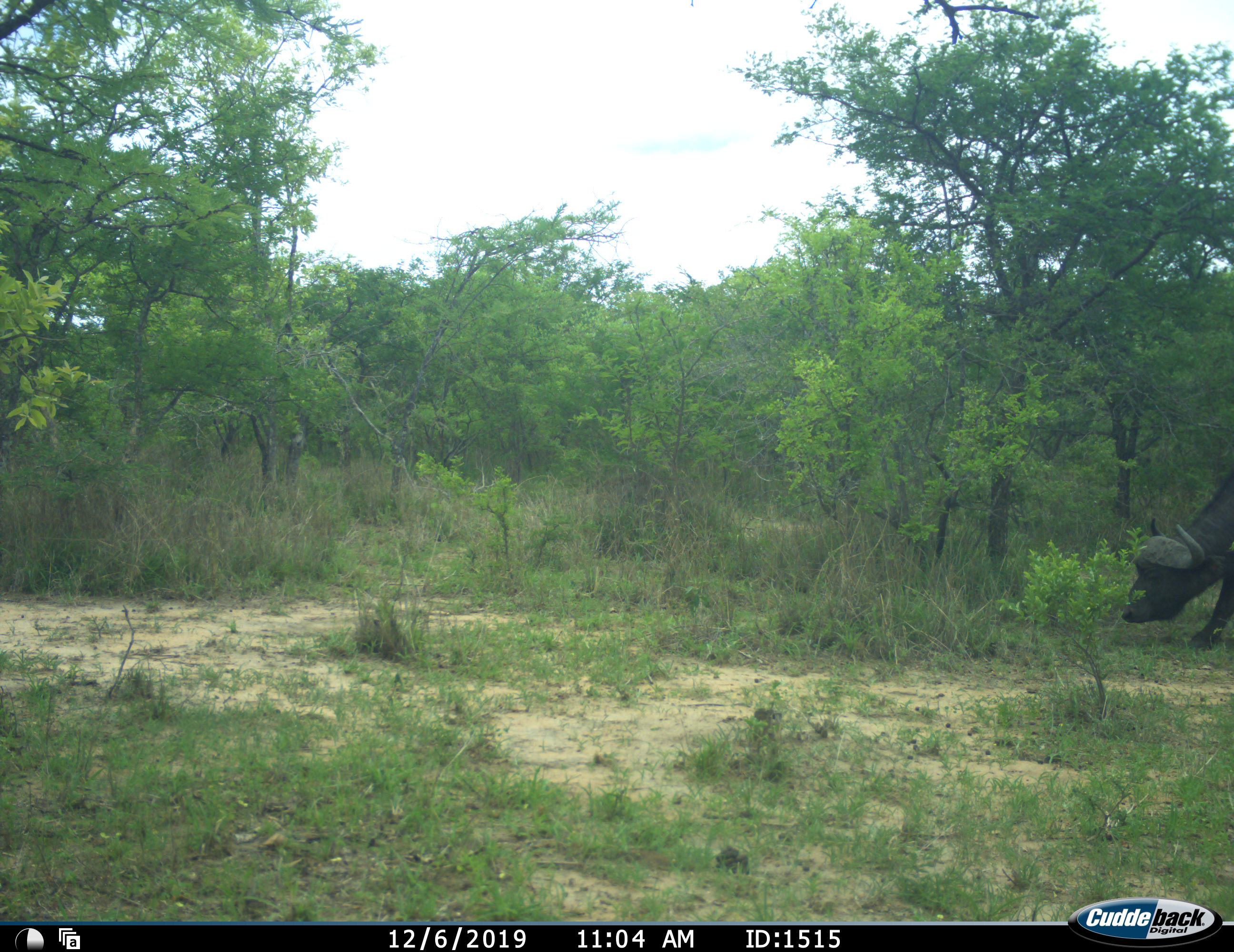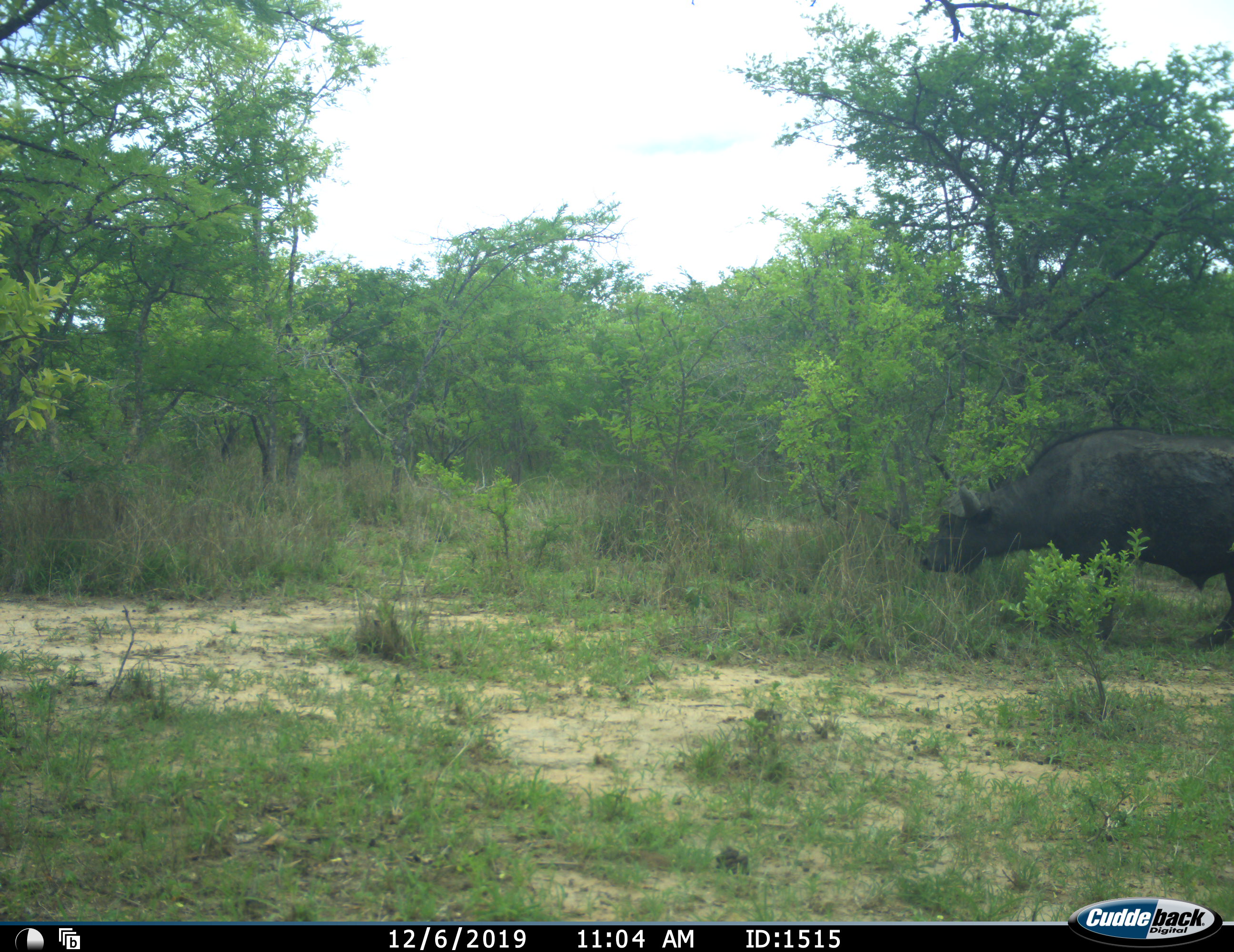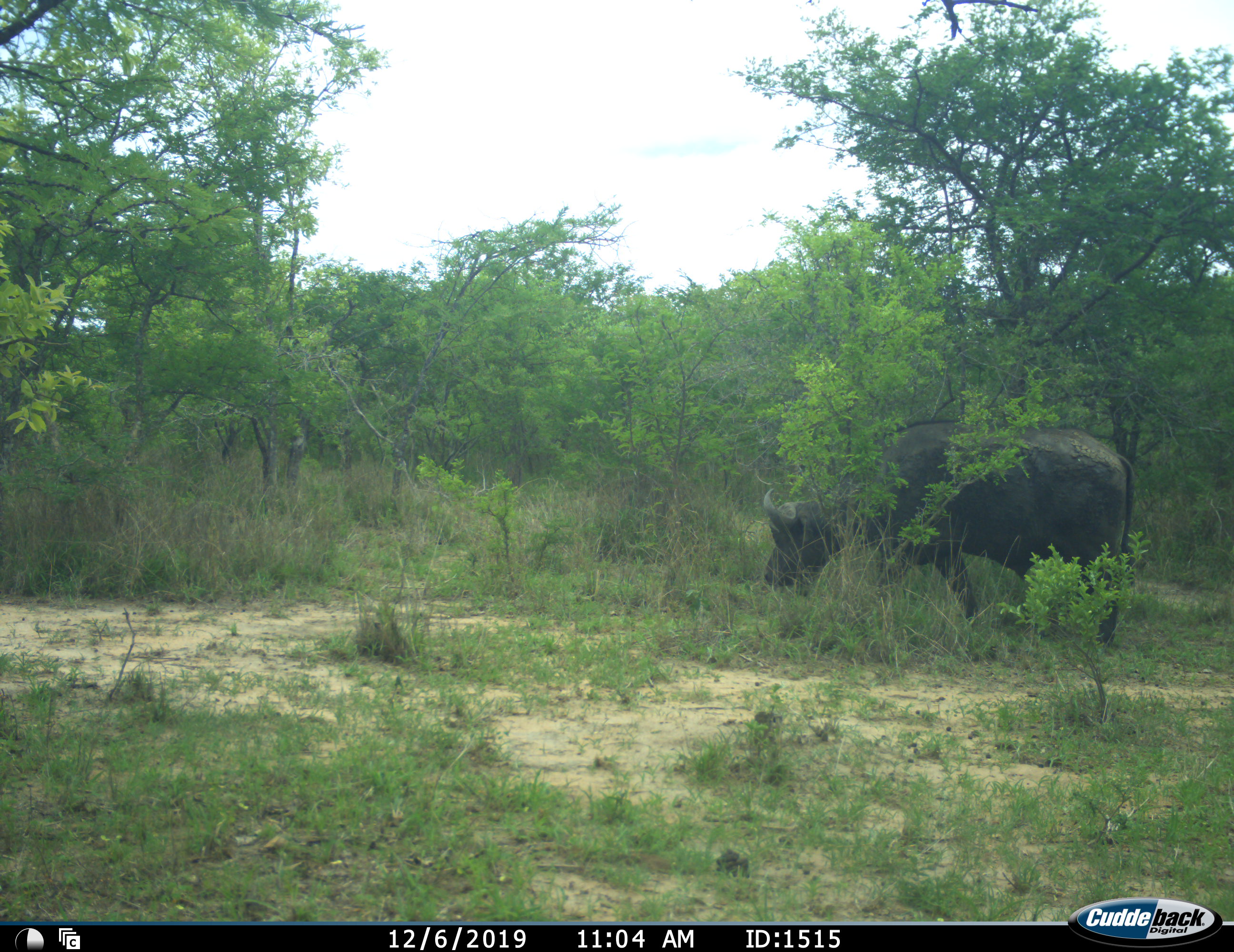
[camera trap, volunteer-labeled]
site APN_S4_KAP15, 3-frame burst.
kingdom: Animalia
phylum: Chordata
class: Mammalia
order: Artiodactyla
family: Bovidae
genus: Syncerus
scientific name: Syncerus caffer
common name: african buffalo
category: buffalo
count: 1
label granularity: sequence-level